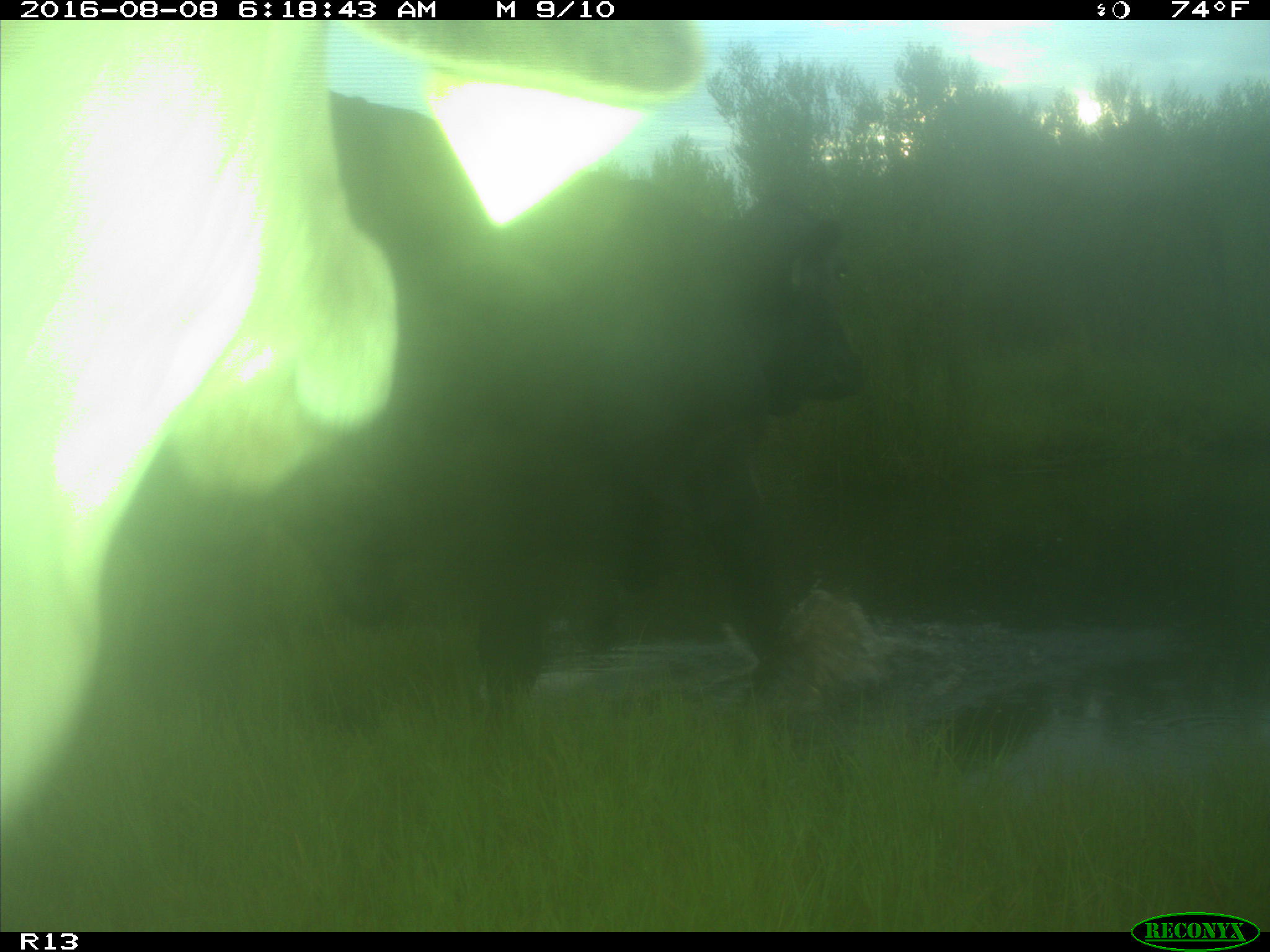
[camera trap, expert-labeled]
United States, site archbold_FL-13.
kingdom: Animalia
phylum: Chordata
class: Mammalia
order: Artiodactyla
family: Bovidae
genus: Bos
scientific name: Bos taurus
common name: domestic cow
Bos taurus (domestic cow).